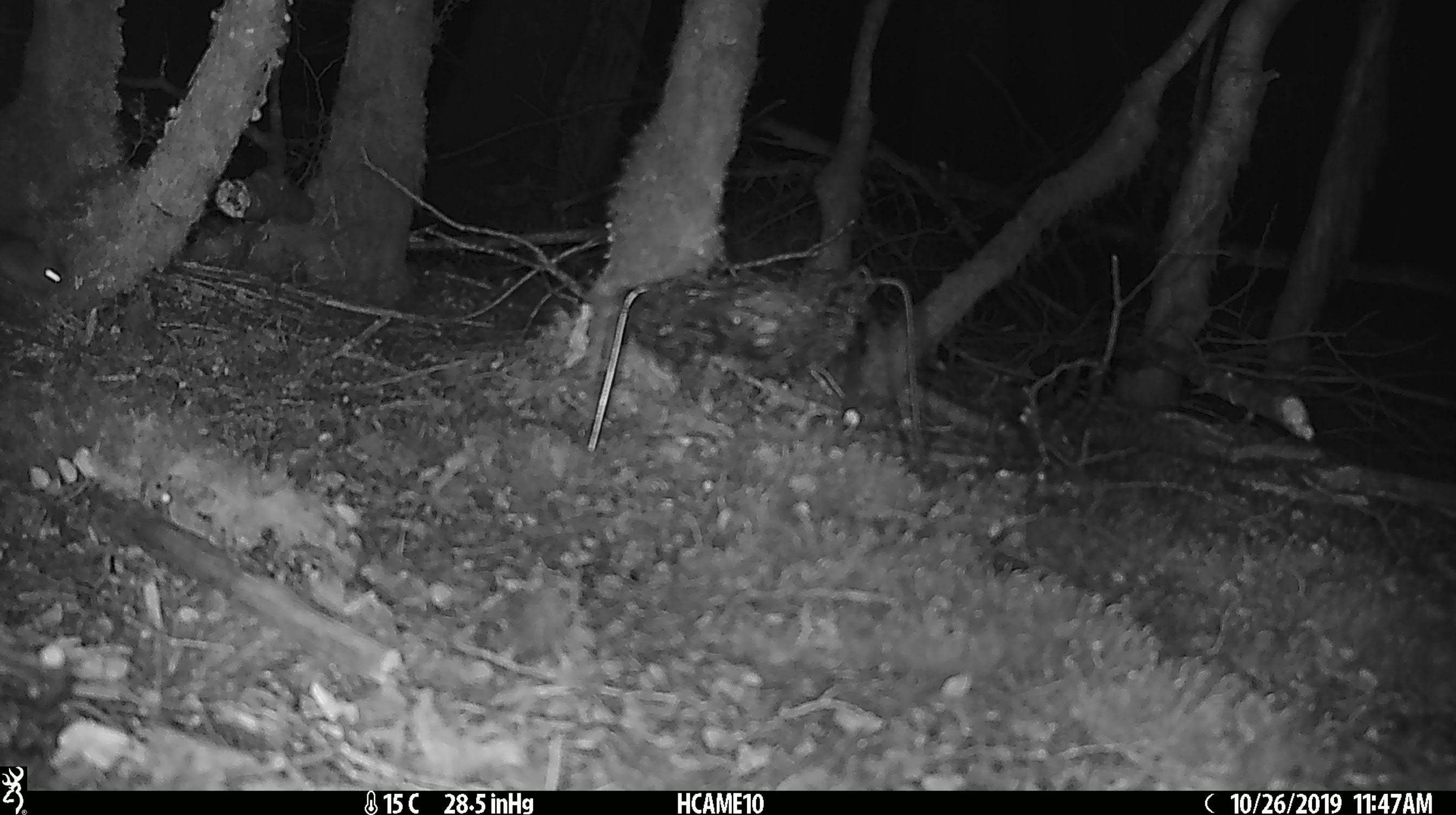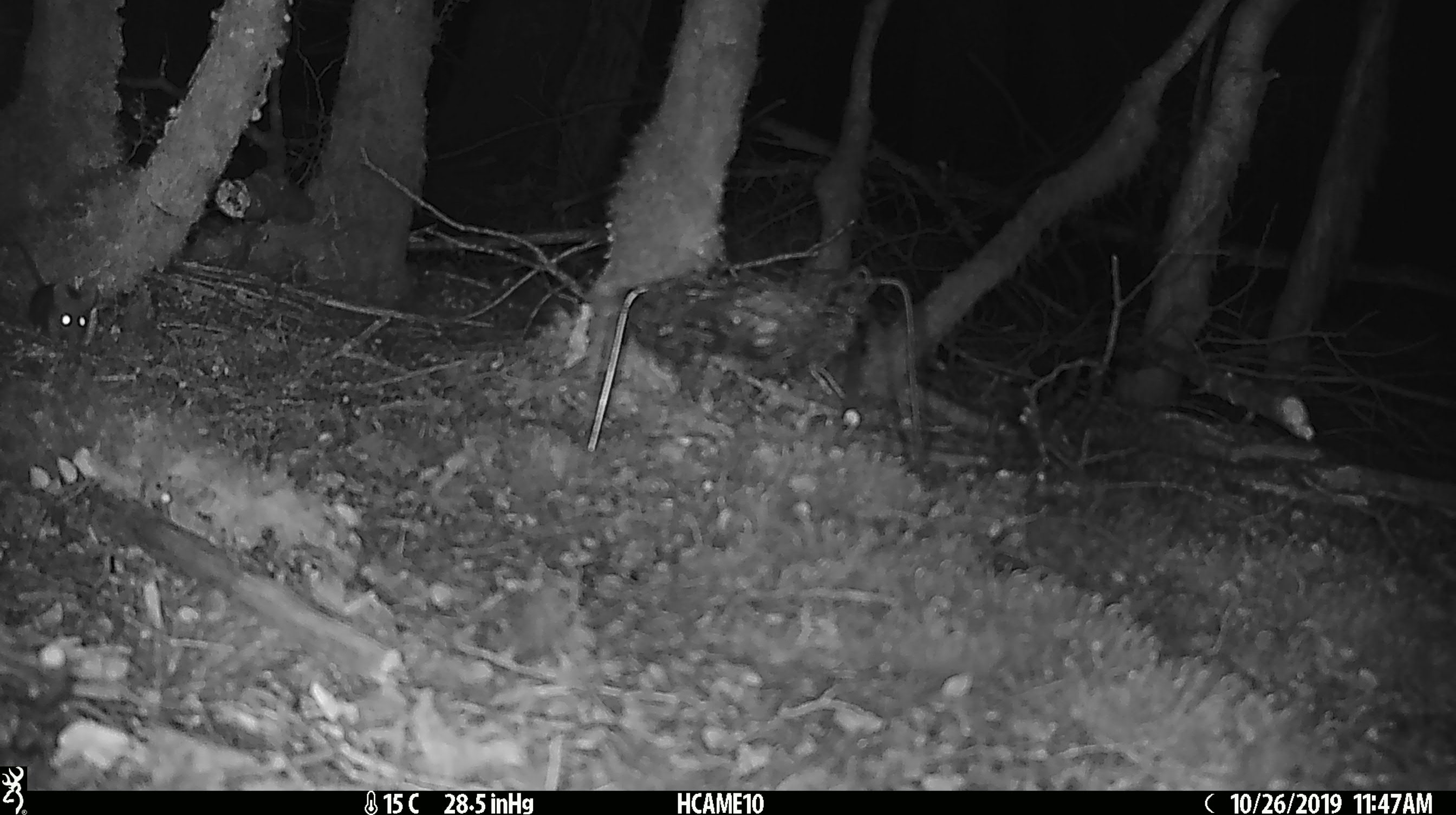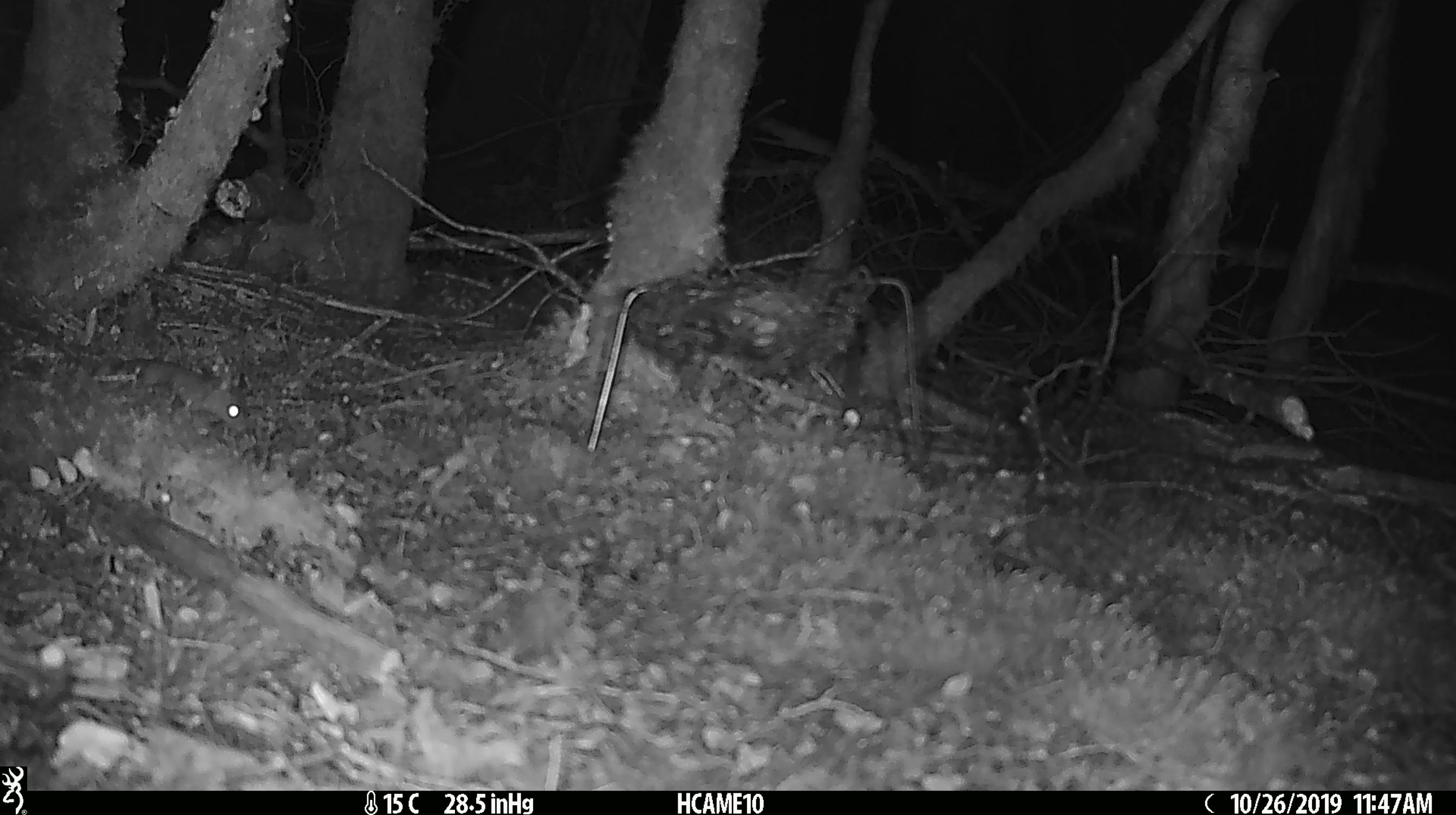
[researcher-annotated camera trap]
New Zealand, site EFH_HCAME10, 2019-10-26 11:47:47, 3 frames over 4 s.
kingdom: Animalia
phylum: Chordata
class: Mammalia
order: Rodentia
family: Muridae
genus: Mus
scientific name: Mus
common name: mouse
Mouse (Mus).